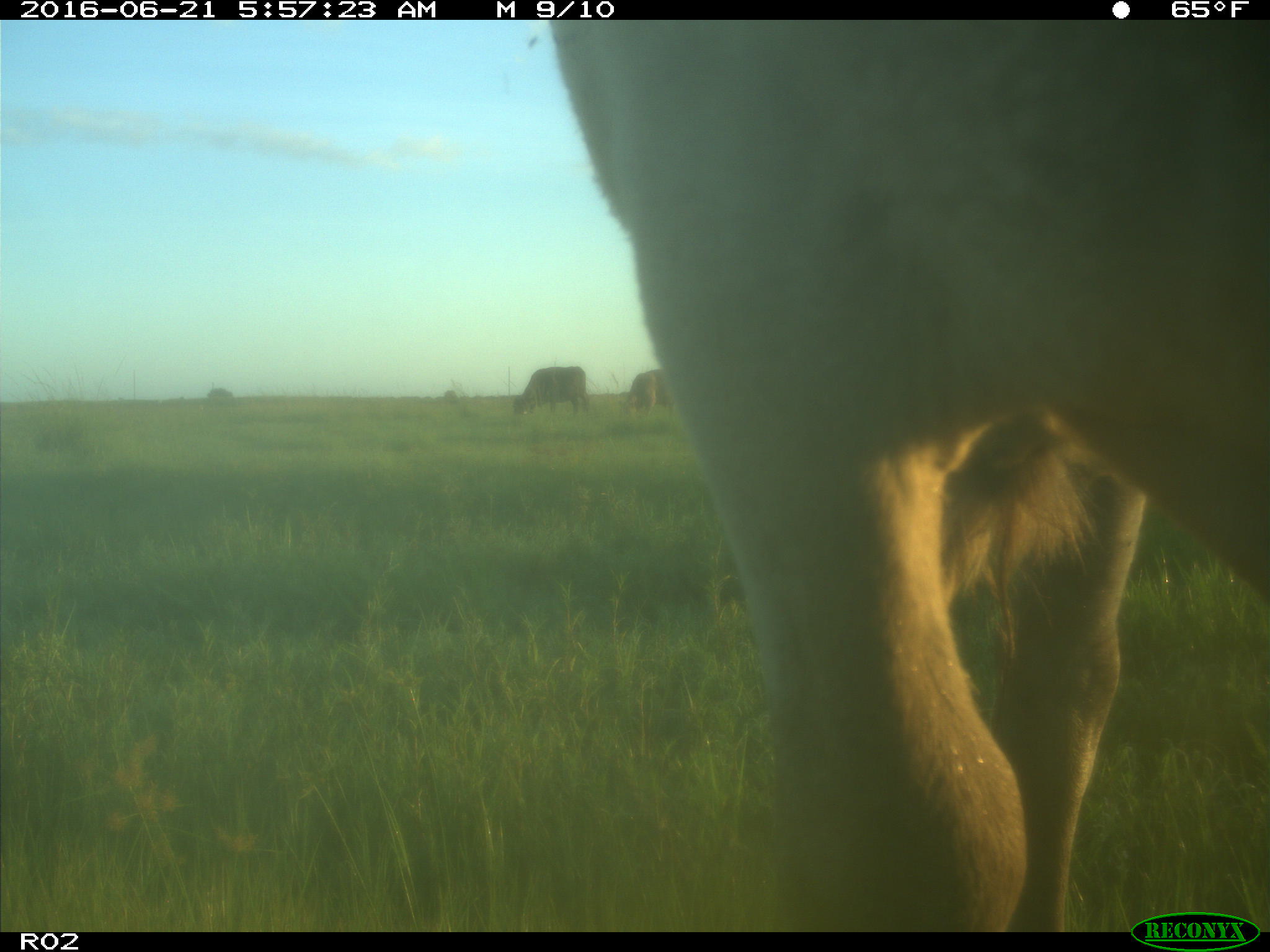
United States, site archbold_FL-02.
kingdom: Animalia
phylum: Chordata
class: Mammalia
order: Artiodactyla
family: Bovidae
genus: Bos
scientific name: Bos taurus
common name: domestic cow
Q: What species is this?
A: Bos taurus (domestic cow).